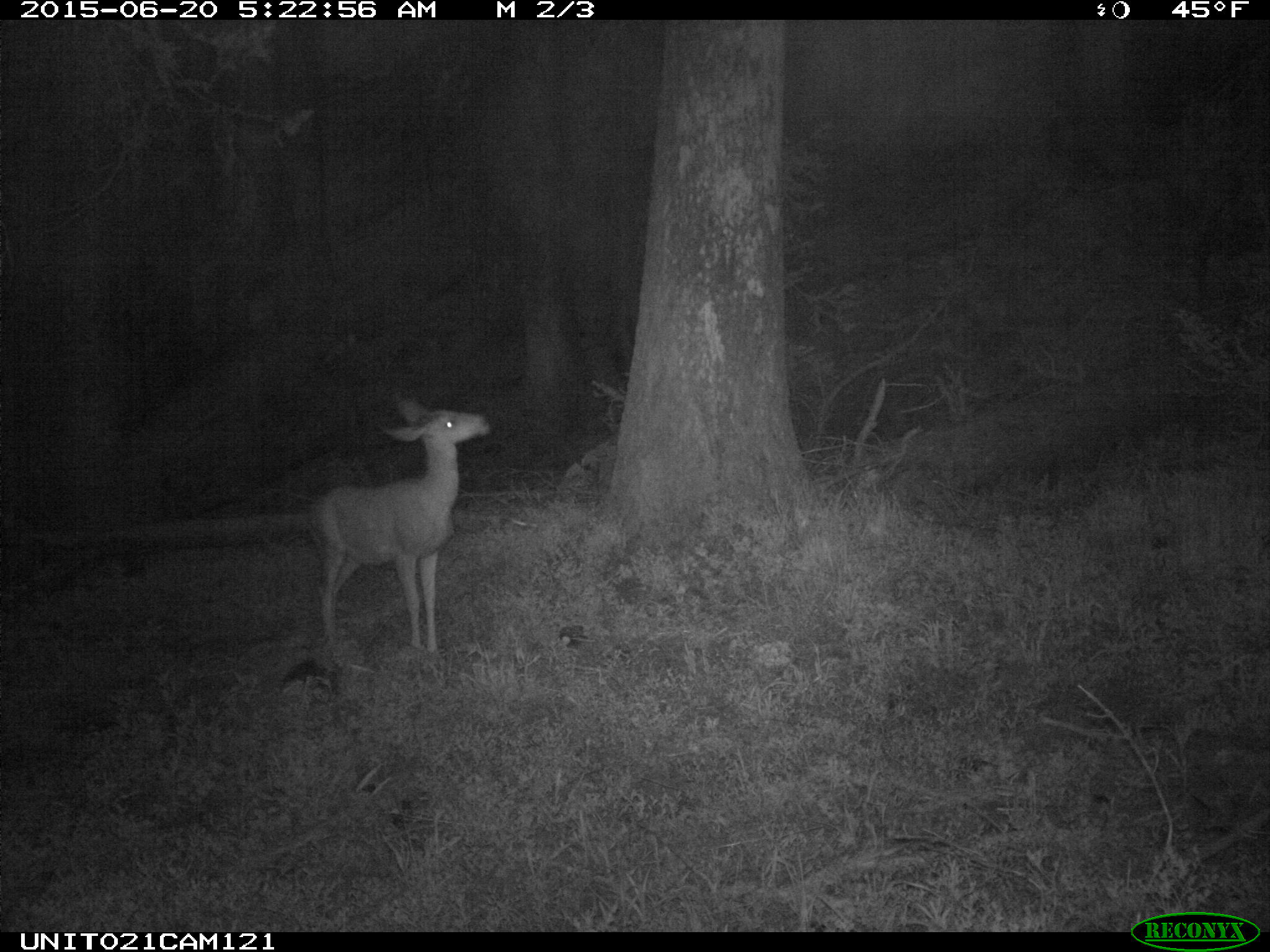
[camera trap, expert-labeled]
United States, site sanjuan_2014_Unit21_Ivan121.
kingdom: Animalia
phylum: Chordata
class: Mammalia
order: Artiodactyla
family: Cervidae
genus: Odocoileus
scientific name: Odocoileus hemionus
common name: mule deer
Odocoileus hemionus (mule deer).